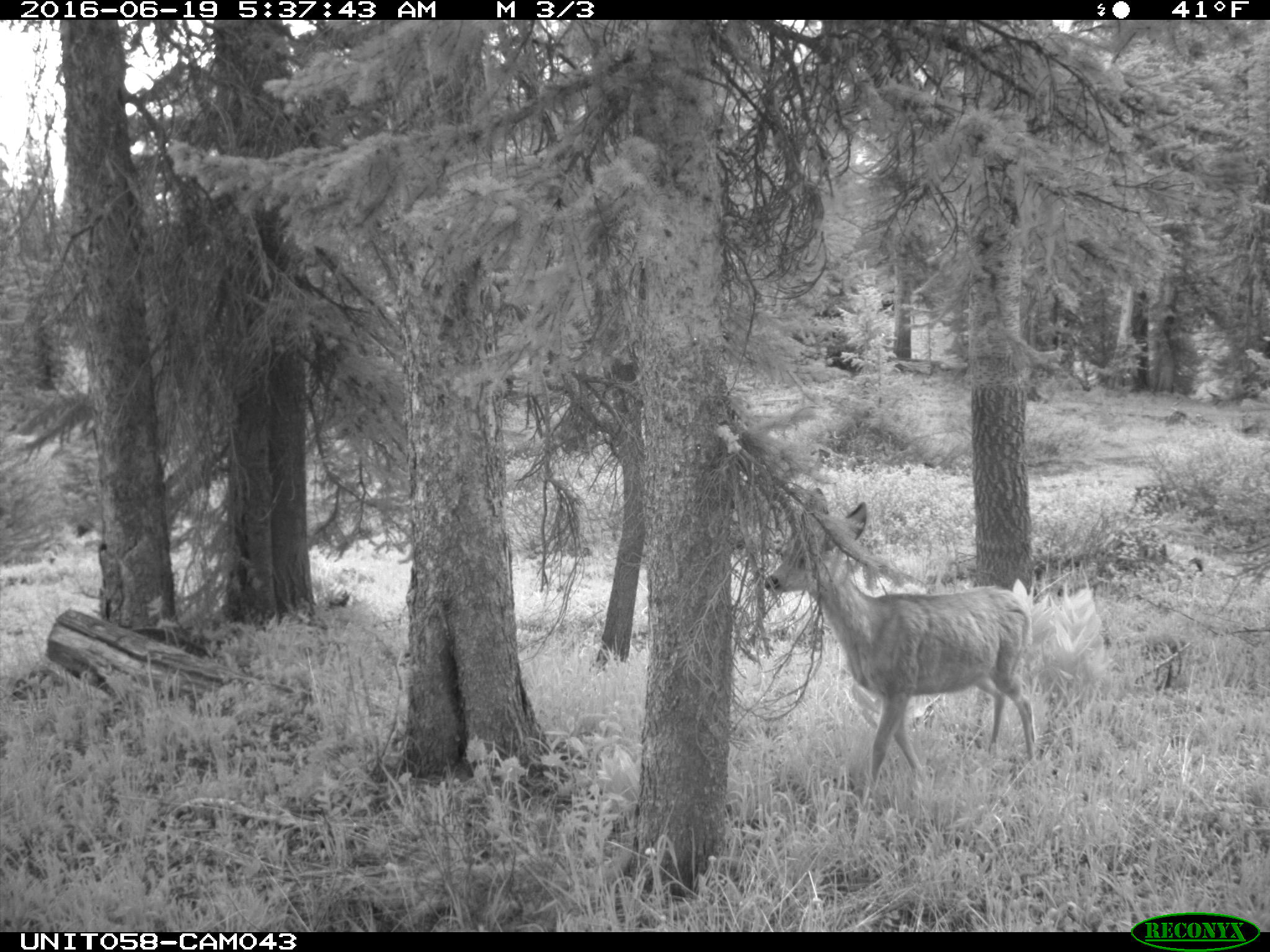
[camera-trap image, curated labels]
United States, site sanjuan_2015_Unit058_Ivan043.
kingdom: Animalia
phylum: Chordata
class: Mammalia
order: Artiodactyla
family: Cervidae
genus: Odocoileus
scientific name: Odocoileus hemionus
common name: mule deer